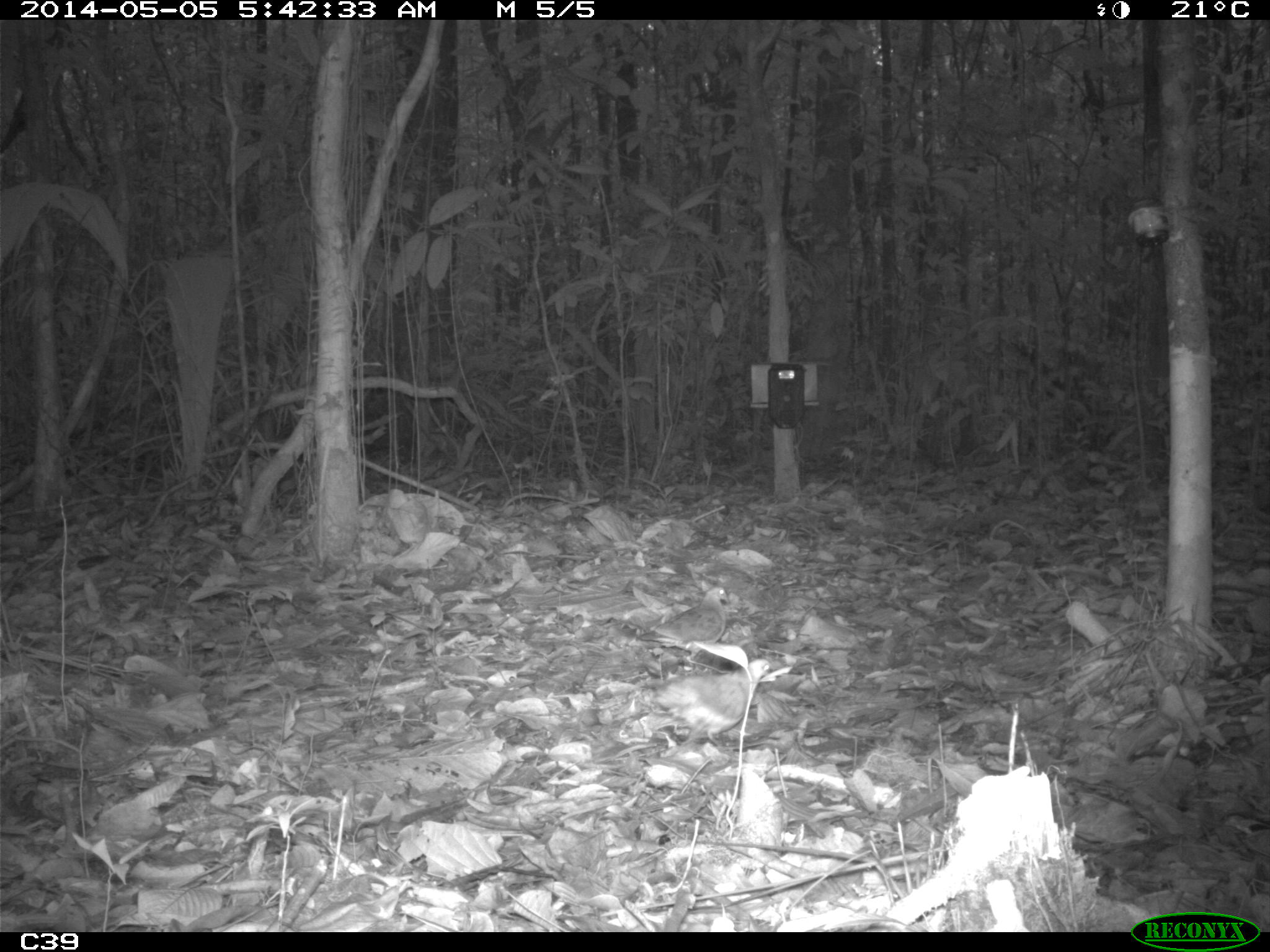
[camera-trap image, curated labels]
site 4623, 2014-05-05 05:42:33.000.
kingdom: Animalia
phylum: Chordata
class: Aves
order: Columbiformes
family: Columbidae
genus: Geotrygon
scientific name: Geotrygon montana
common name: ruddy quail-dove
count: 1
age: adult